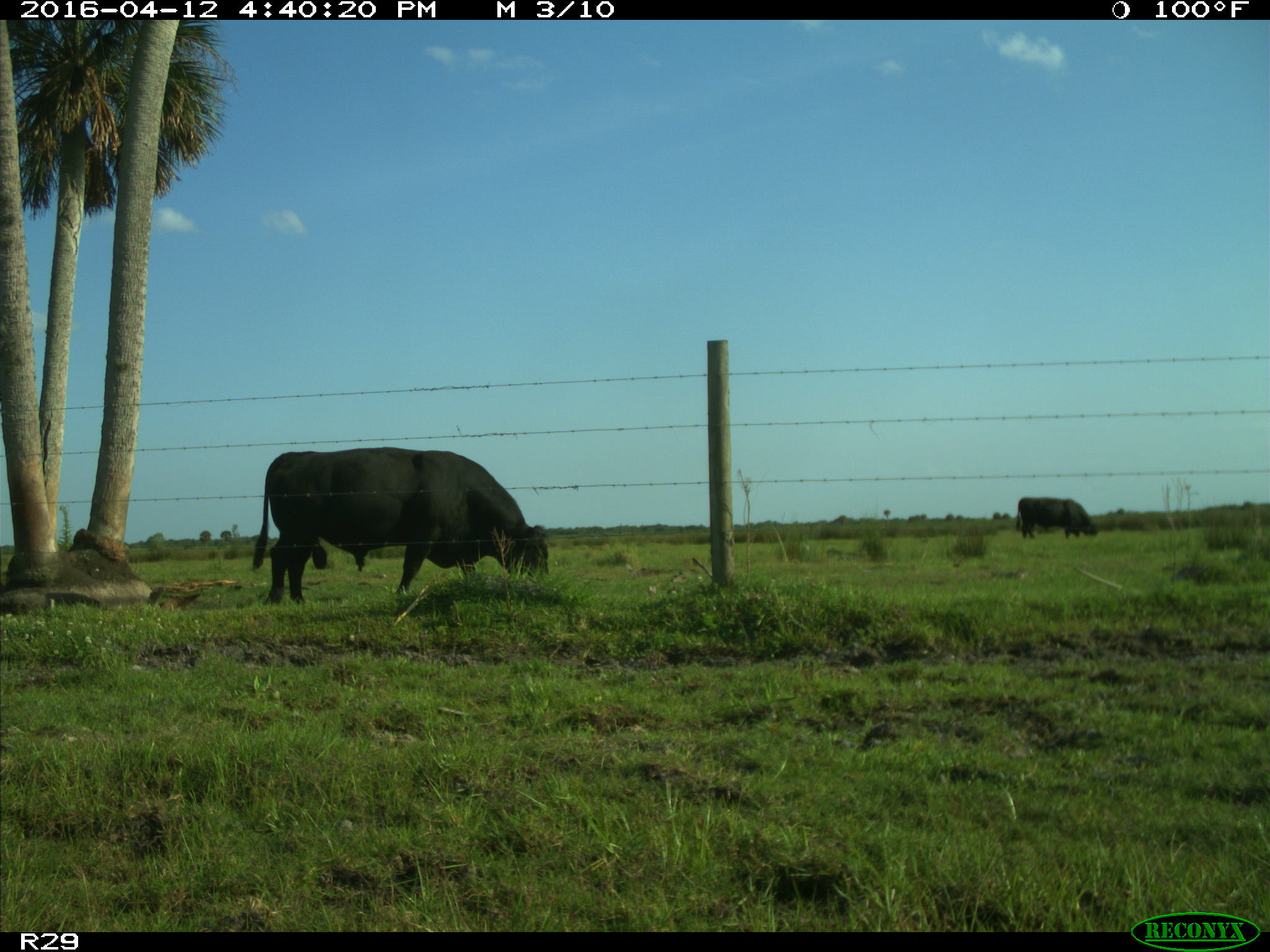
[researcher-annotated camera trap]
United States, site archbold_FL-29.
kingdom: Animalia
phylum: Chordata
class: Mammalia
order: Artiodactyla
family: Bovidae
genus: Bos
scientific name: Bos taurus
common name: domestic cow